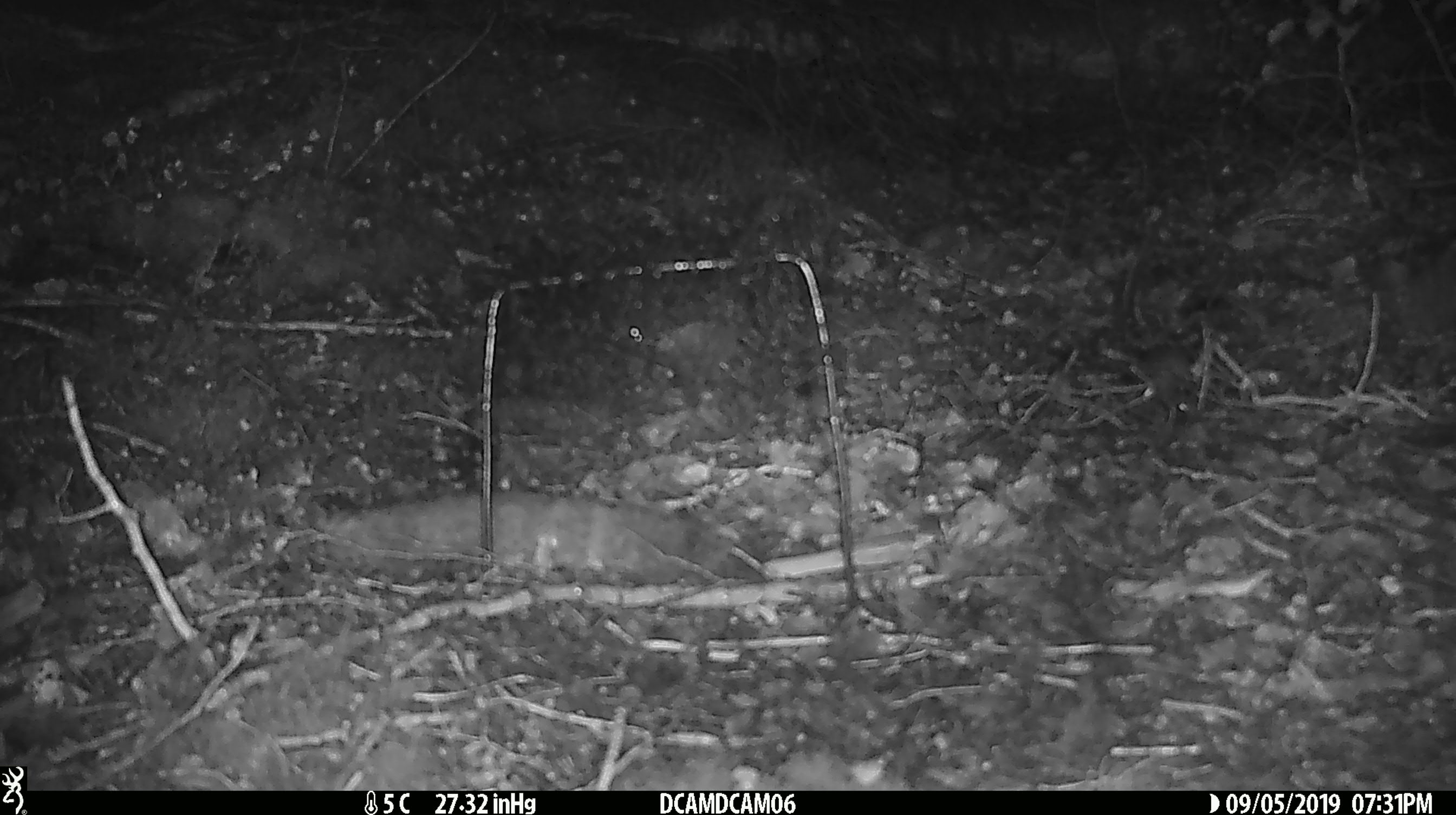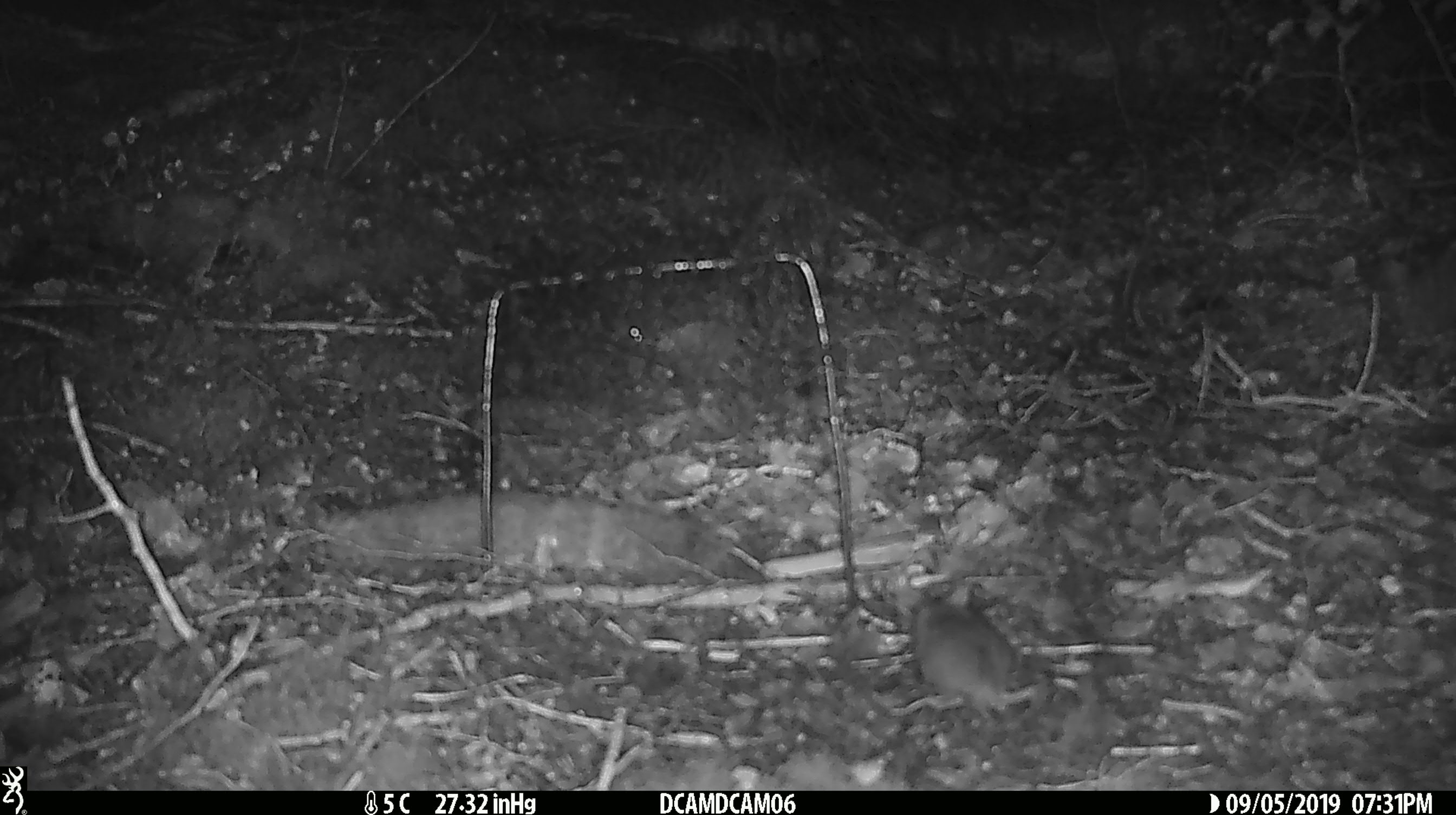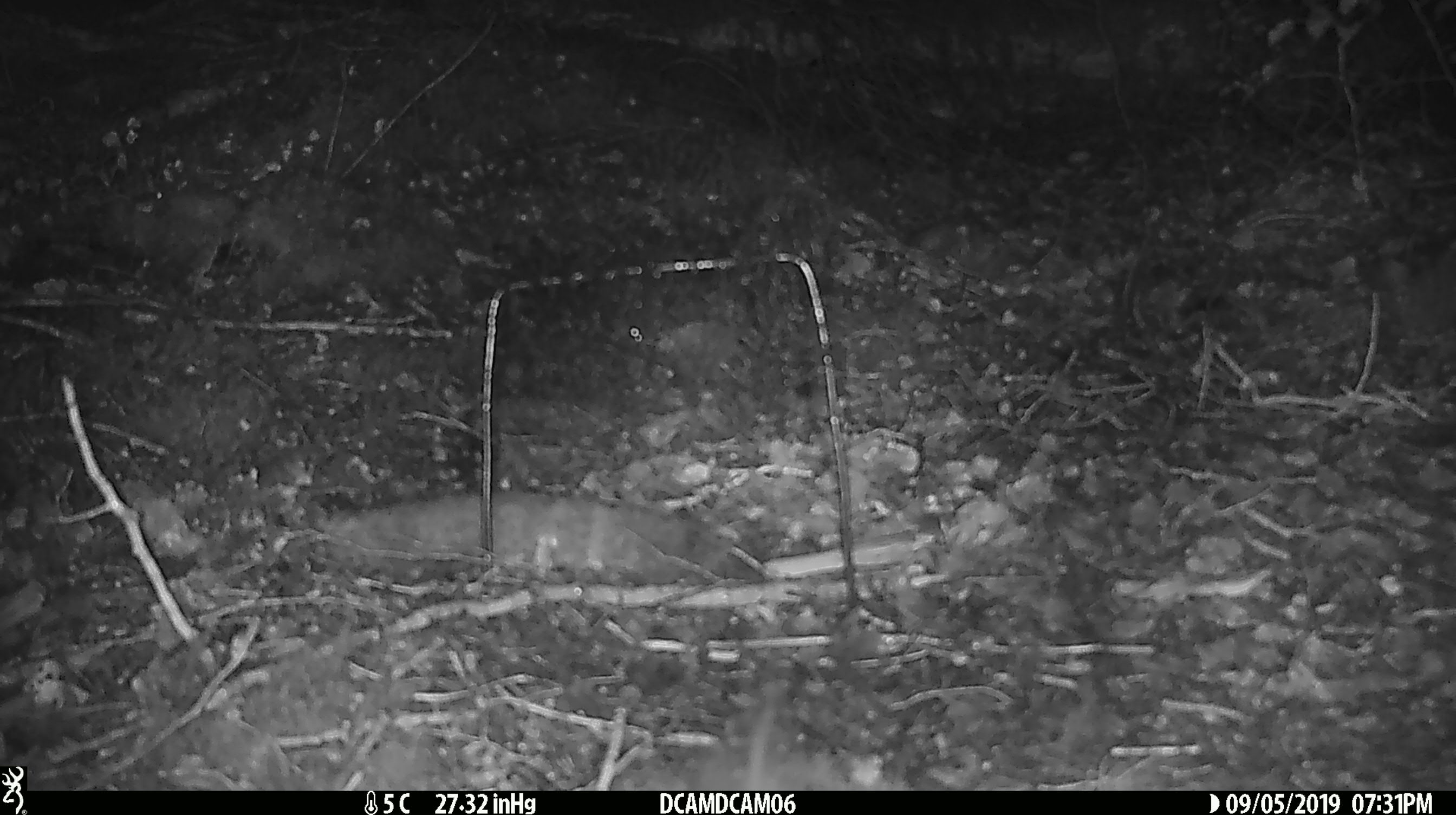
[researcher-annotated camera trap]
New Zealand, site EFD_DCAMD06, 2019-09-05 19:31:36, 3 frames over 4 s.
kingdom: Animalia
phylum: Chordata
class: Mammalia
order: Rodentia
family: Muridae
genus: Mus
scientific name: Mus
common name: mouse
Mouse (Mus).